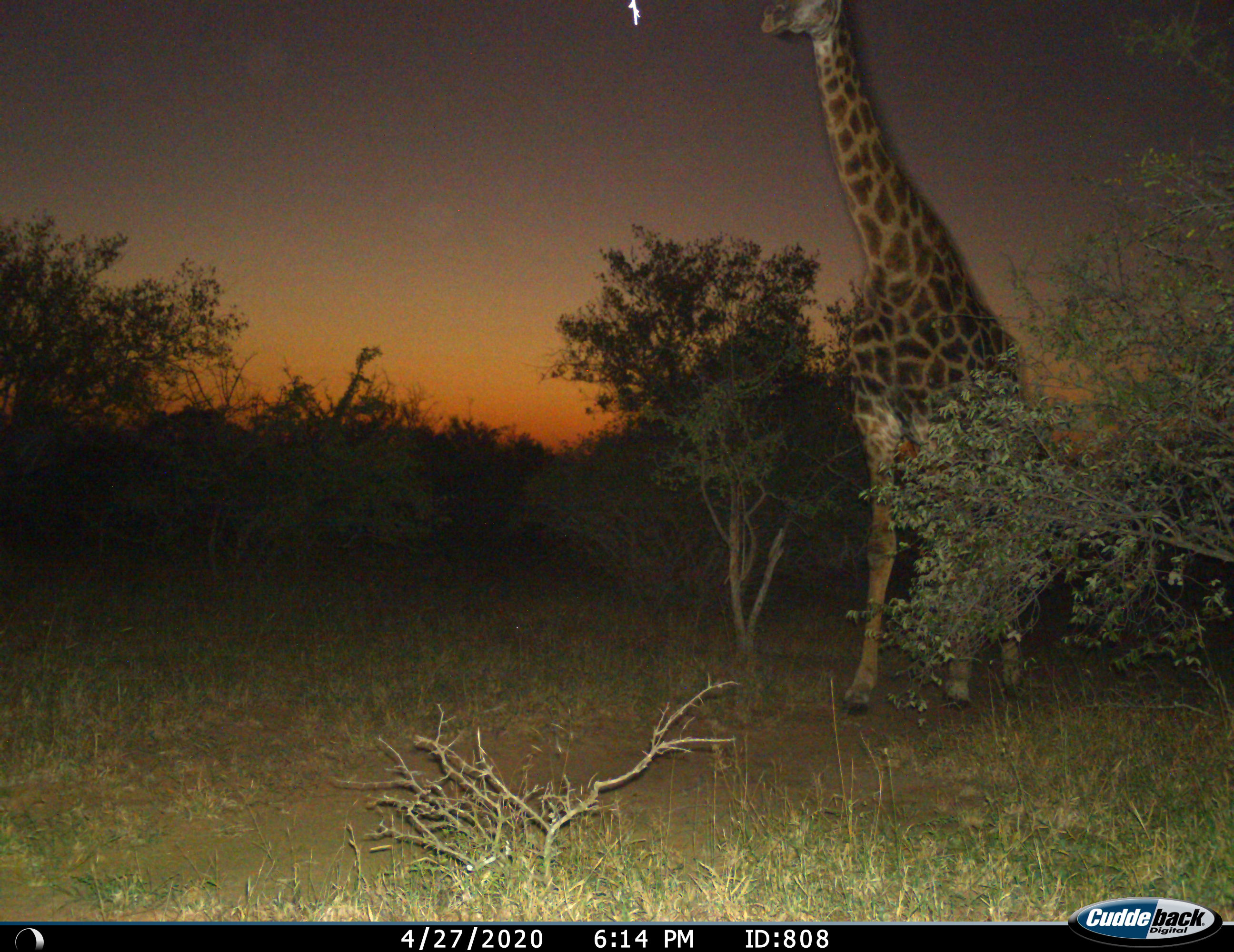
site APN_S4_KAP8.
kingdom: Animalia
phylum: Chordata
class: Mammalia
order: Artiodactyla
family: Giraffidae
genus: Giraffa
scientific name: Giraffa camelopardalis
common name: giraffe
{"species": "giraffe (Giraffa camelopardalis)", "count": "1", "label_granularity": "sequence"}